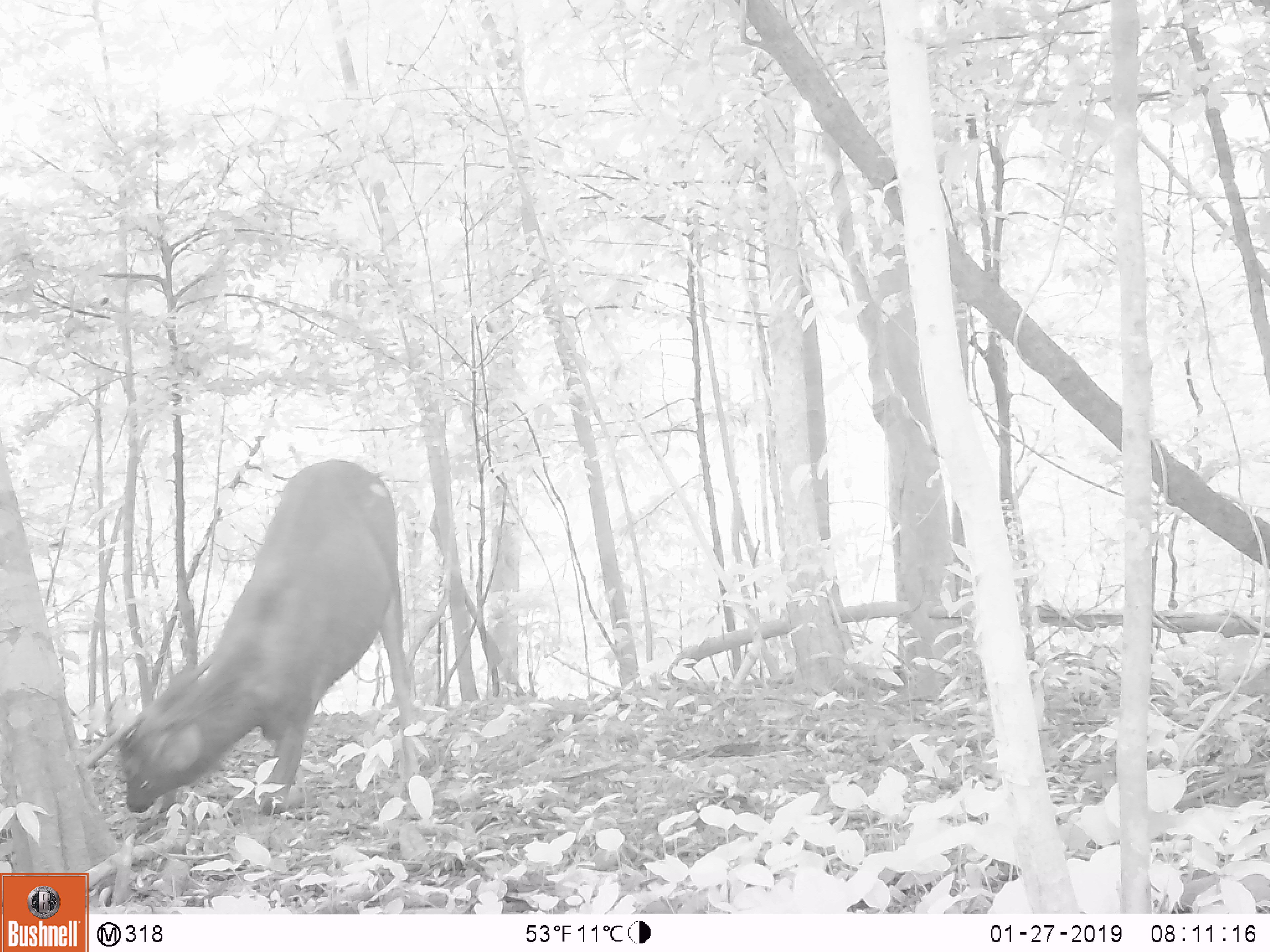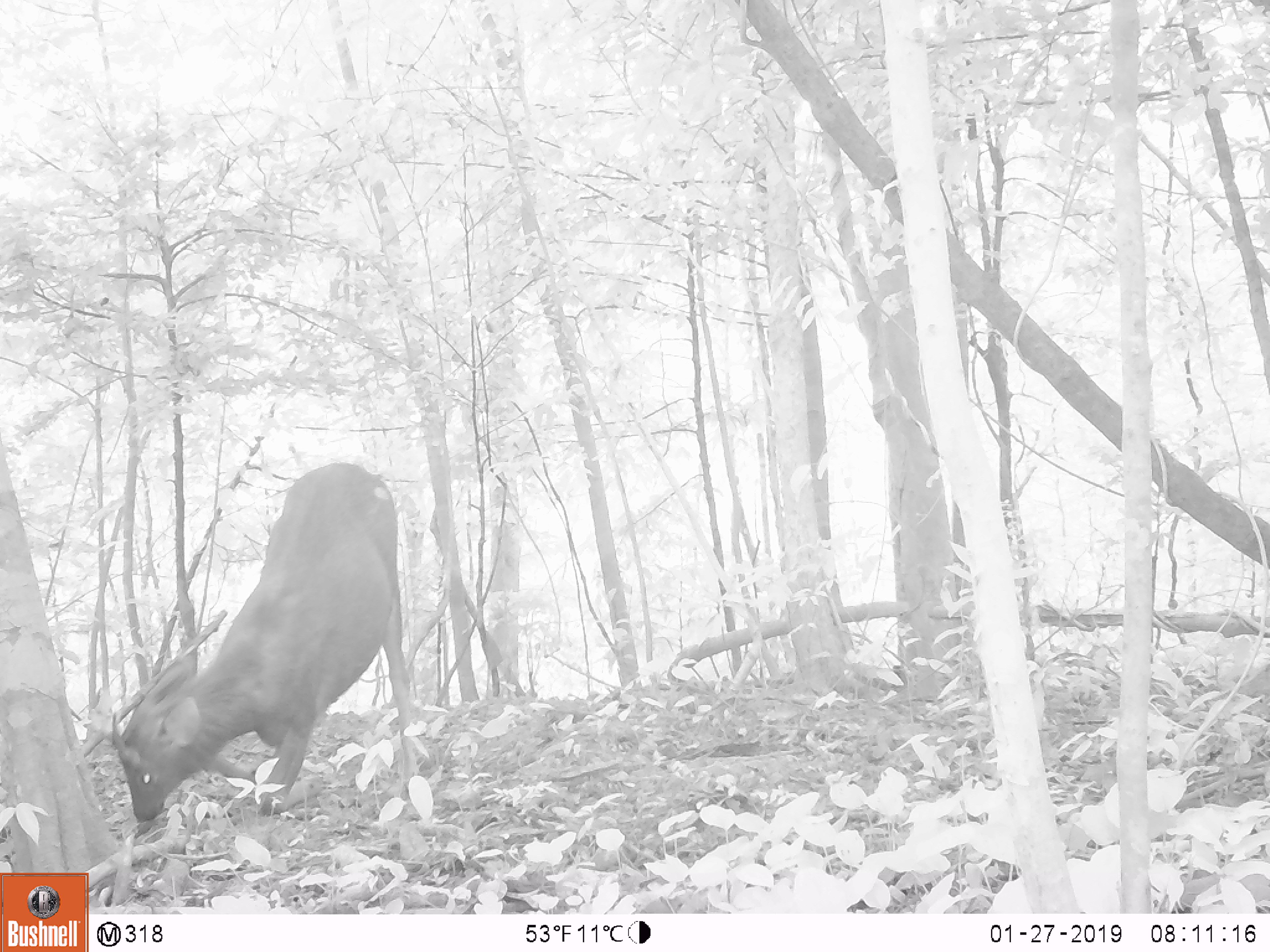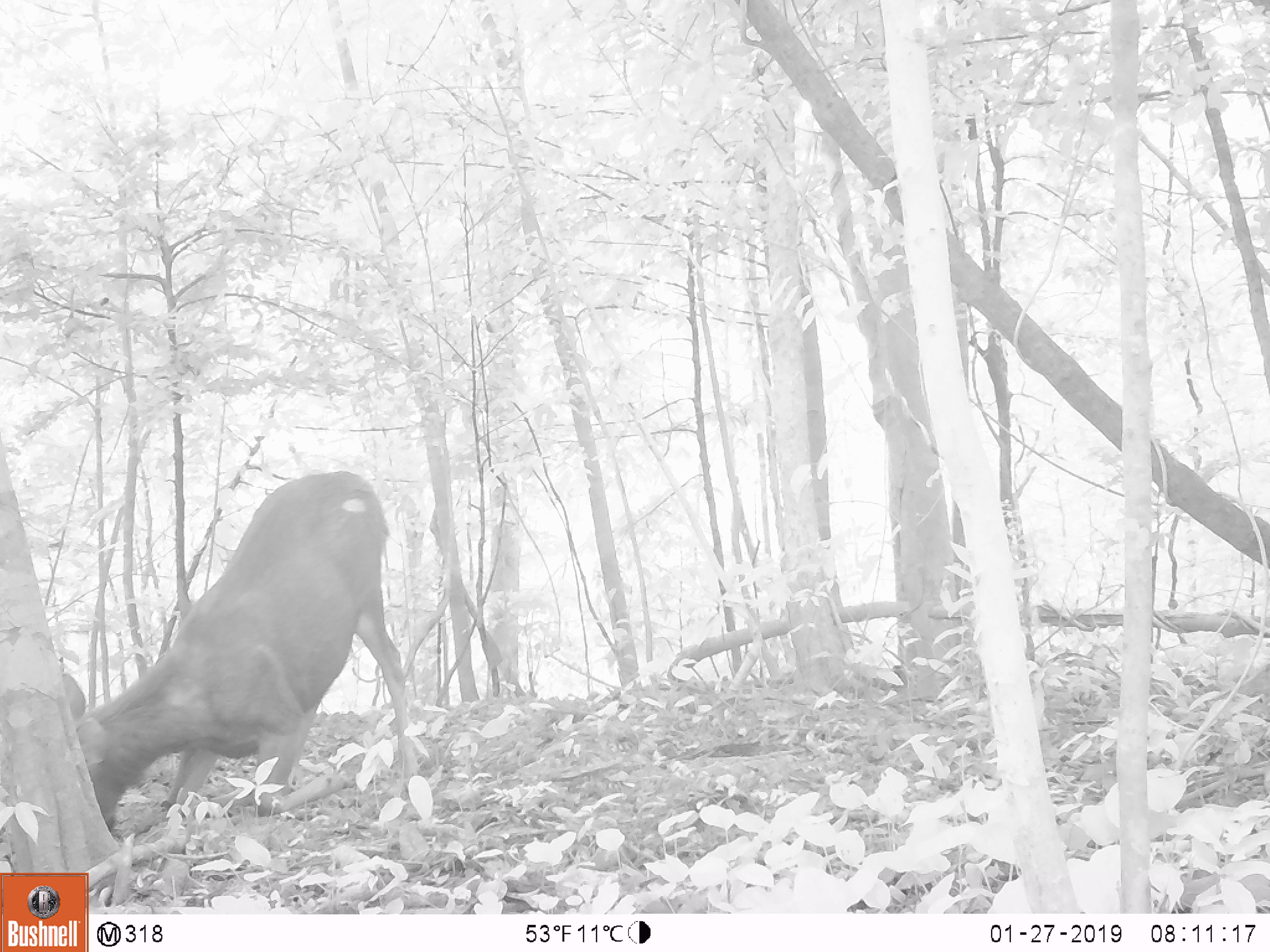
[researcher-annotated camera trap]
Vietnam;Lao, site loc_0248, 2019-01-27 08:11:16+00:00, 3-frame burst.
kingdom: Animalia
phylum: Chordata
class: Mammalia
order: Artiodactyla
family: Cervidae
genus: Rusa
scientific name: Rusa unicolor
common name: sambar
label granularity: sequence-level